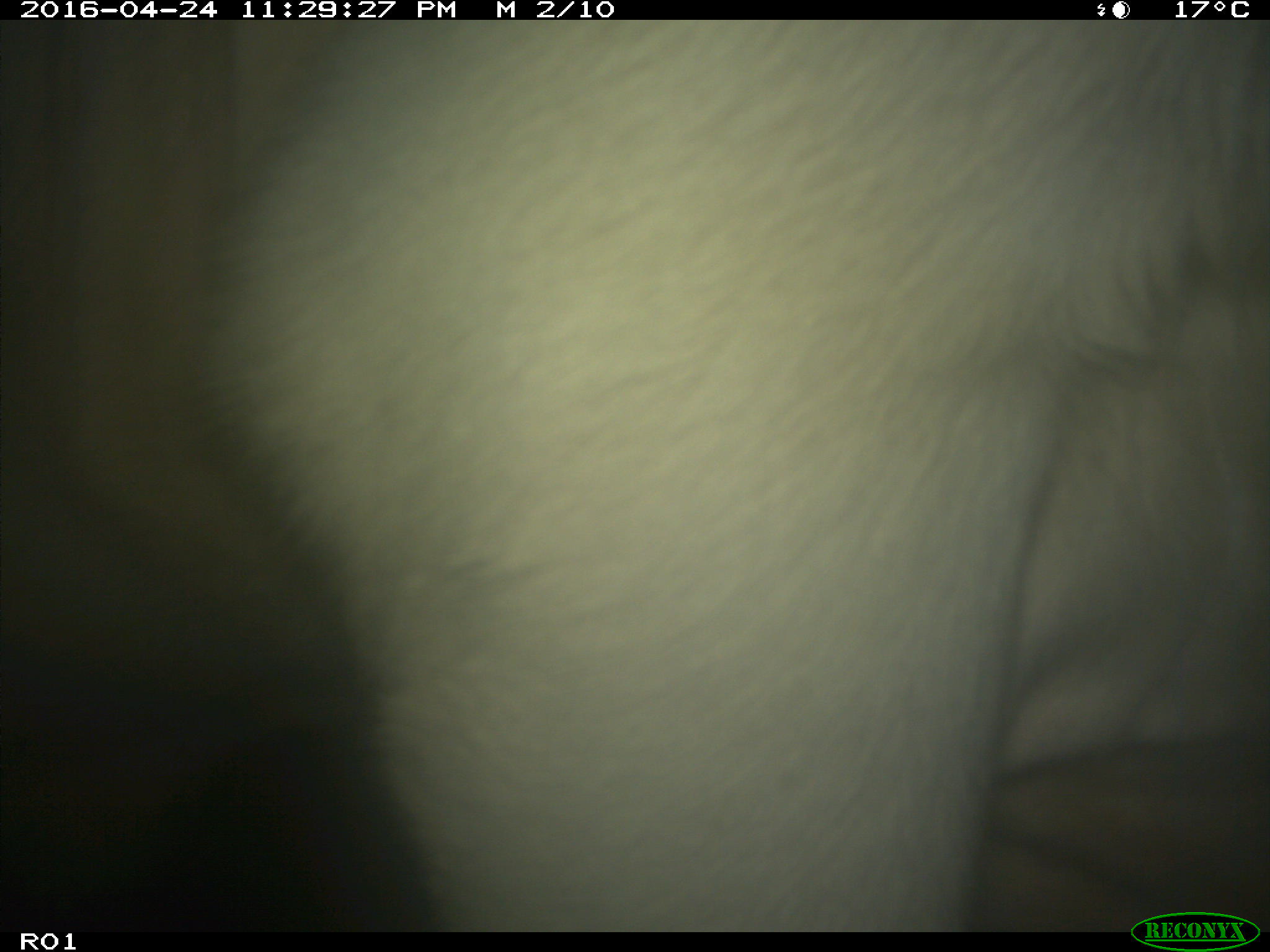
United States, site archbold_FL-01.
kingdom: Animalia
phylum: Chordata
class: Mammalia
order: Artiodactyla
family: Bovidae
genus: Bos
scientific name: Bos taurus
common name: domestic cow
Bos taurus (domestic cow).